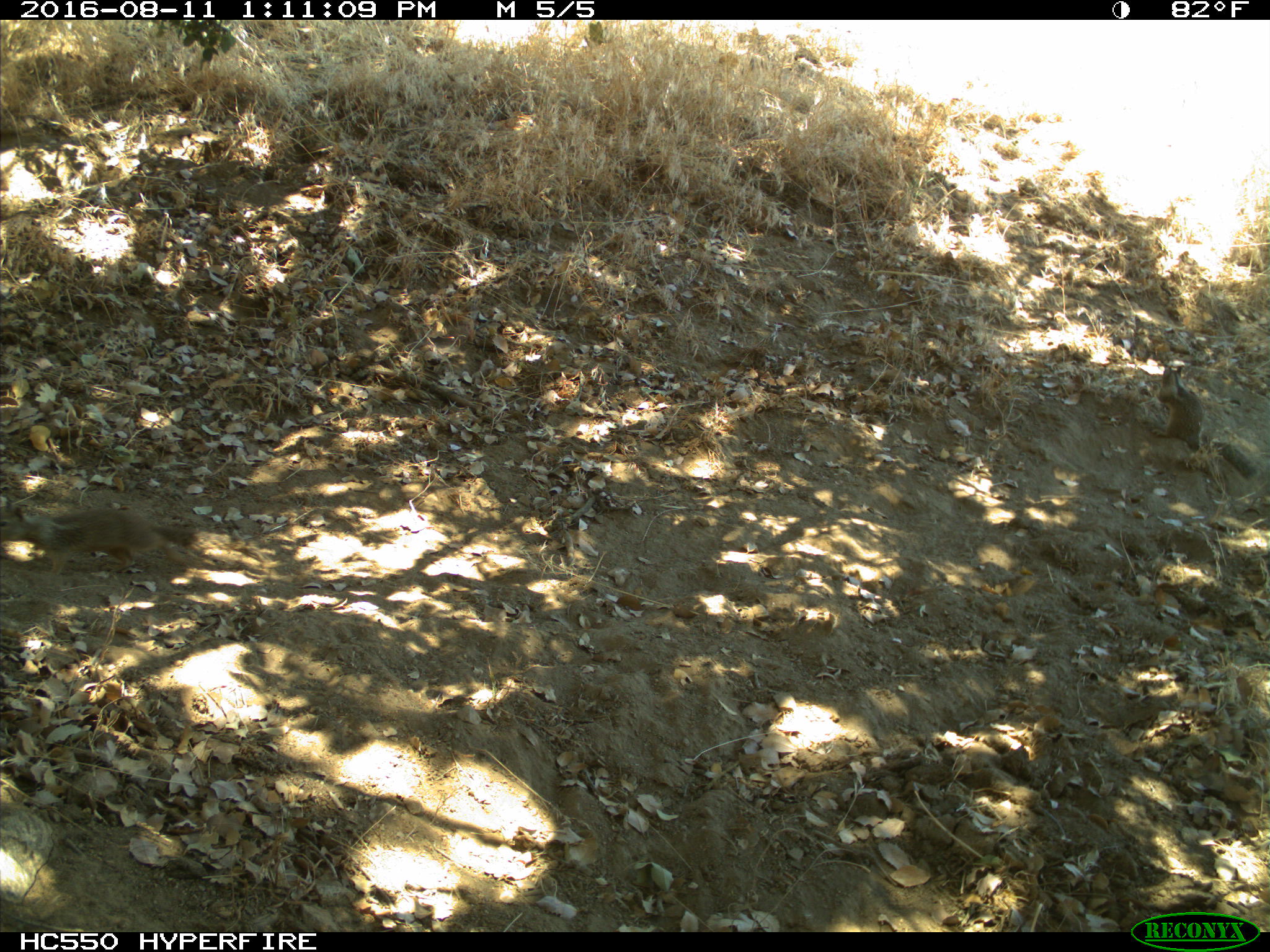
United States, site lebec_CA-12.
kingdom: Animalia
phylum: Chordata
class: Mammalia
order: Rodentia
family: Sciuridae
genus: Otospermophilus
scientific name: Otospermophilus beecheyi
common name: california ground squirrel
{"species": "Otospermophilus beecheyi (california ground squirrel)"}